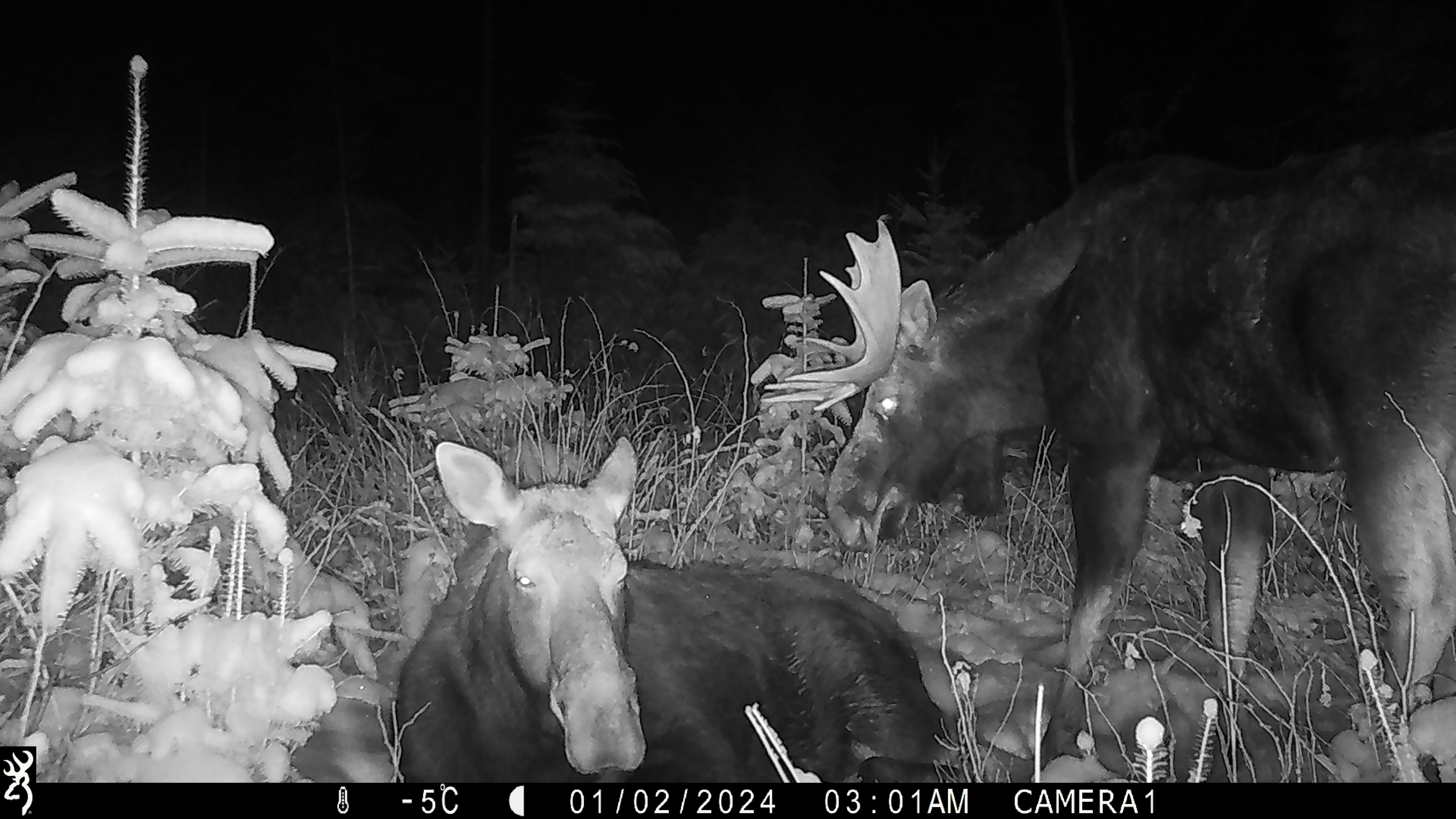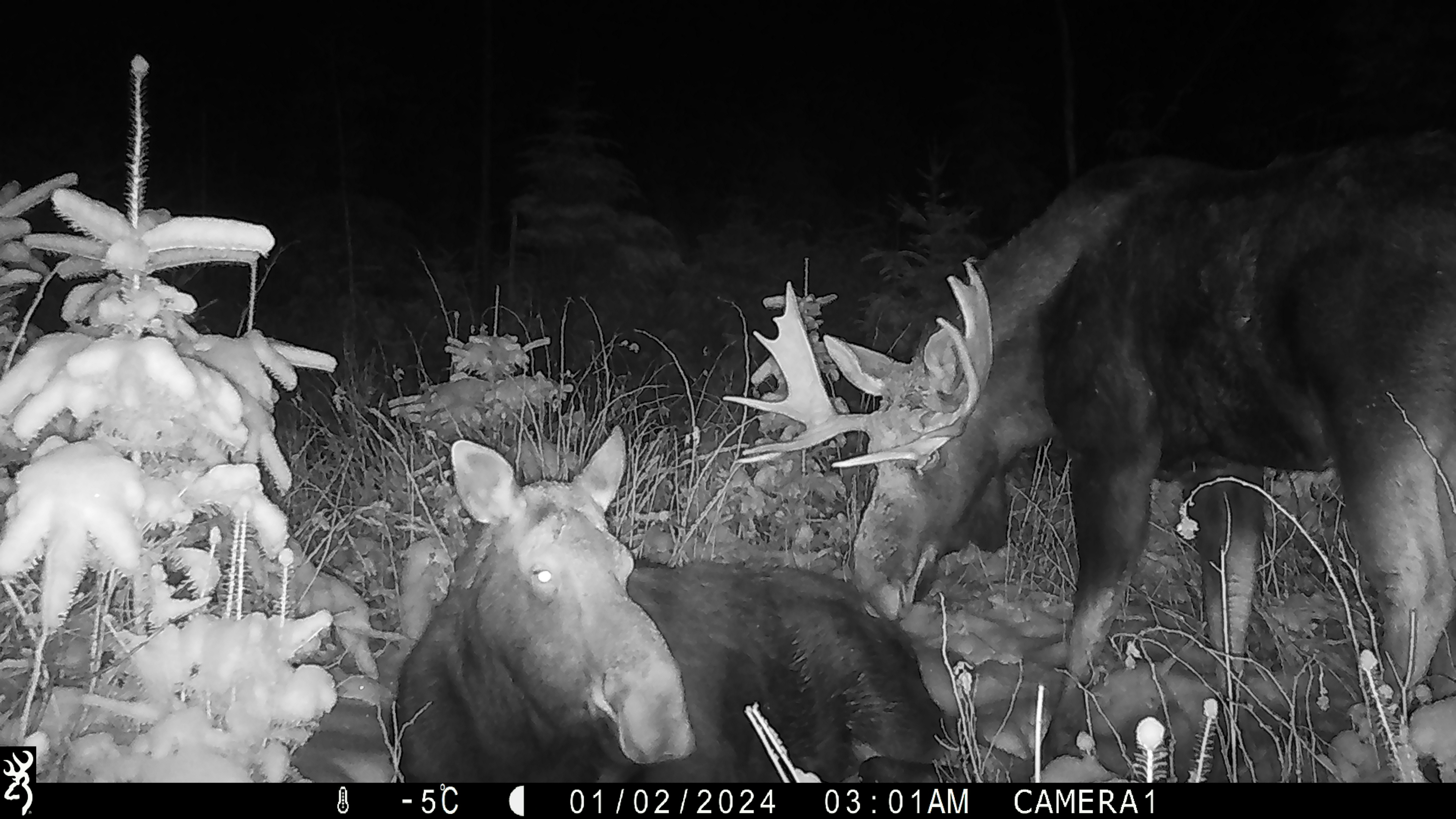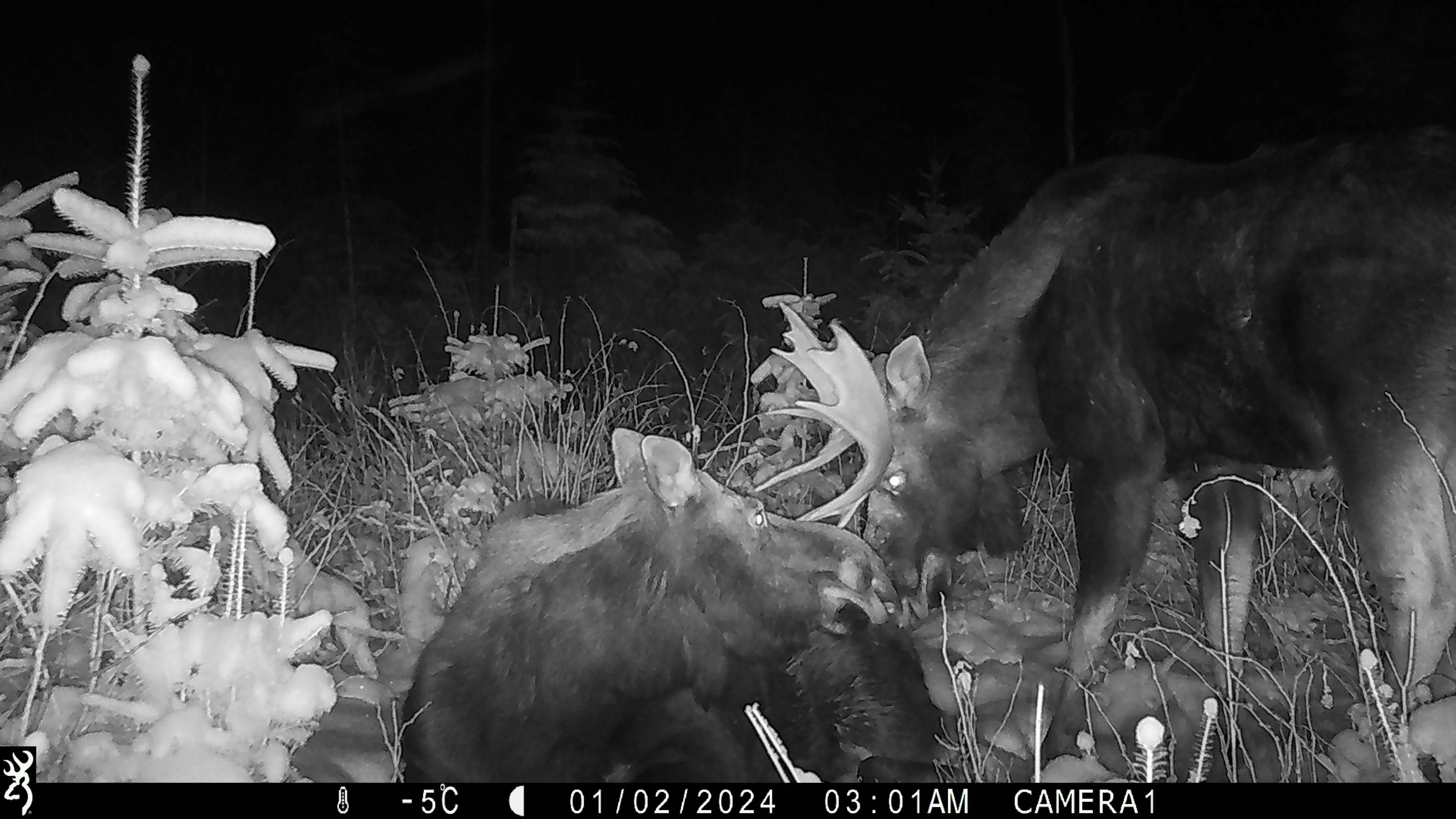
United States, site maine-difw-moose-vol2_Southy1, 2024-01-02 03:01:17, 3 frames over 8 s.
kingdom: Animalia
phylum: Chordata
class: Mammalia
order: Artiodactyla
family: Cervidae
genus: Alces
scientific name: Alces alces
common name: moose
Moose (Alces alces).